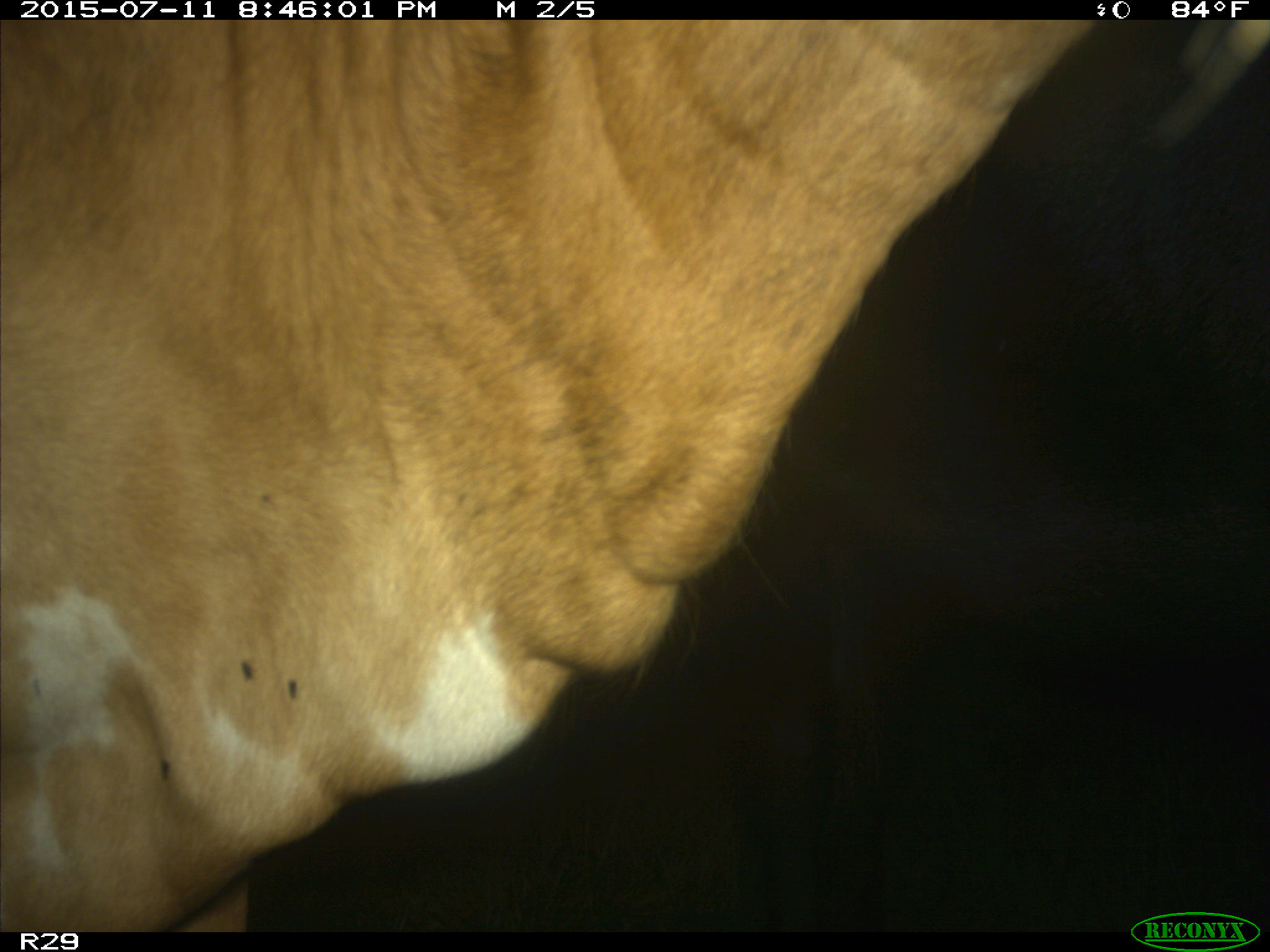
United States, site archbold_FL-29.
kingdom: Animalia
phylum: Chordata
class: Mammalia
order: Artiodactyla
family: Bovidae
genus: Bos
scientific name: Bos taurus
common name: domestic cow